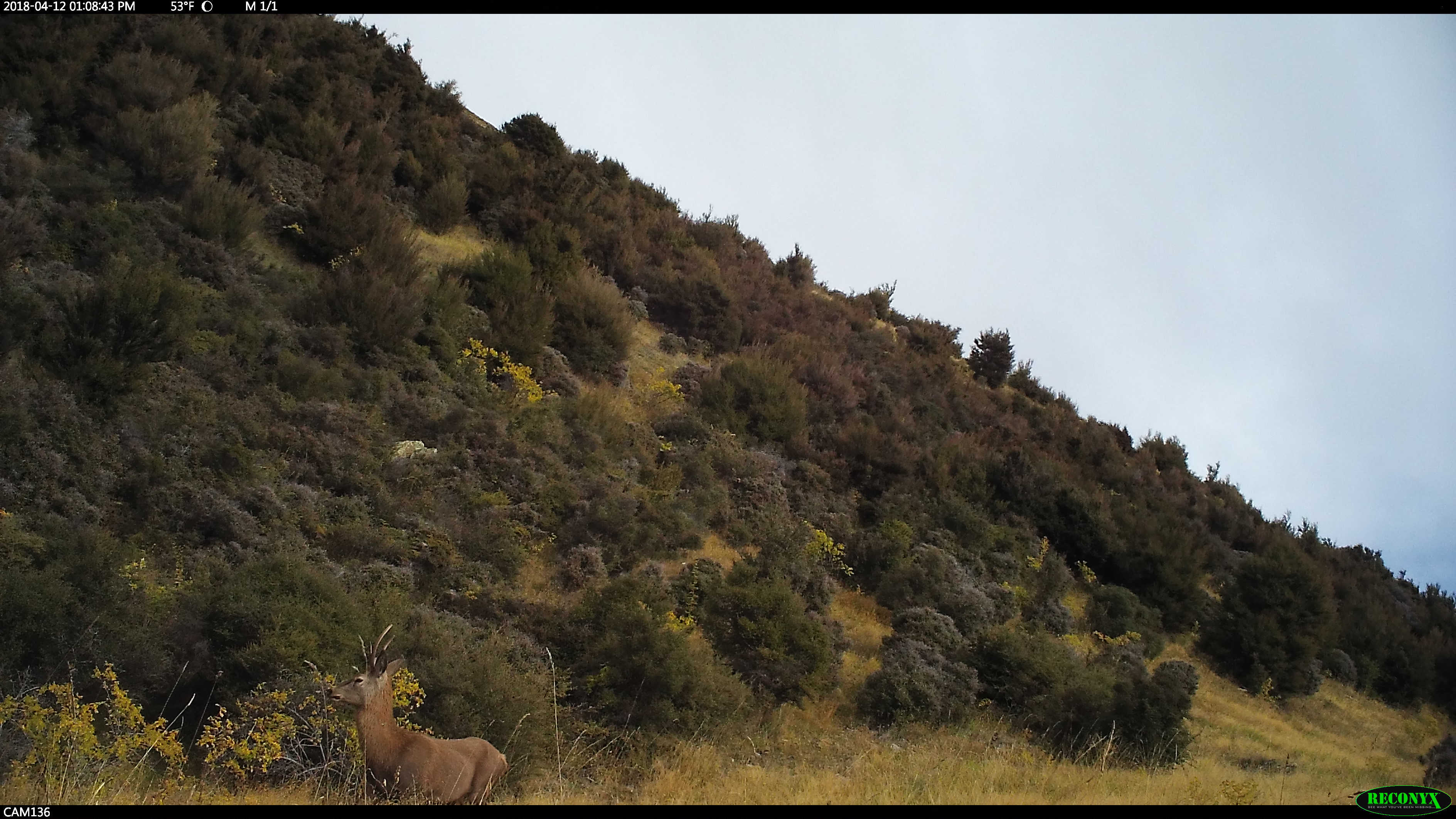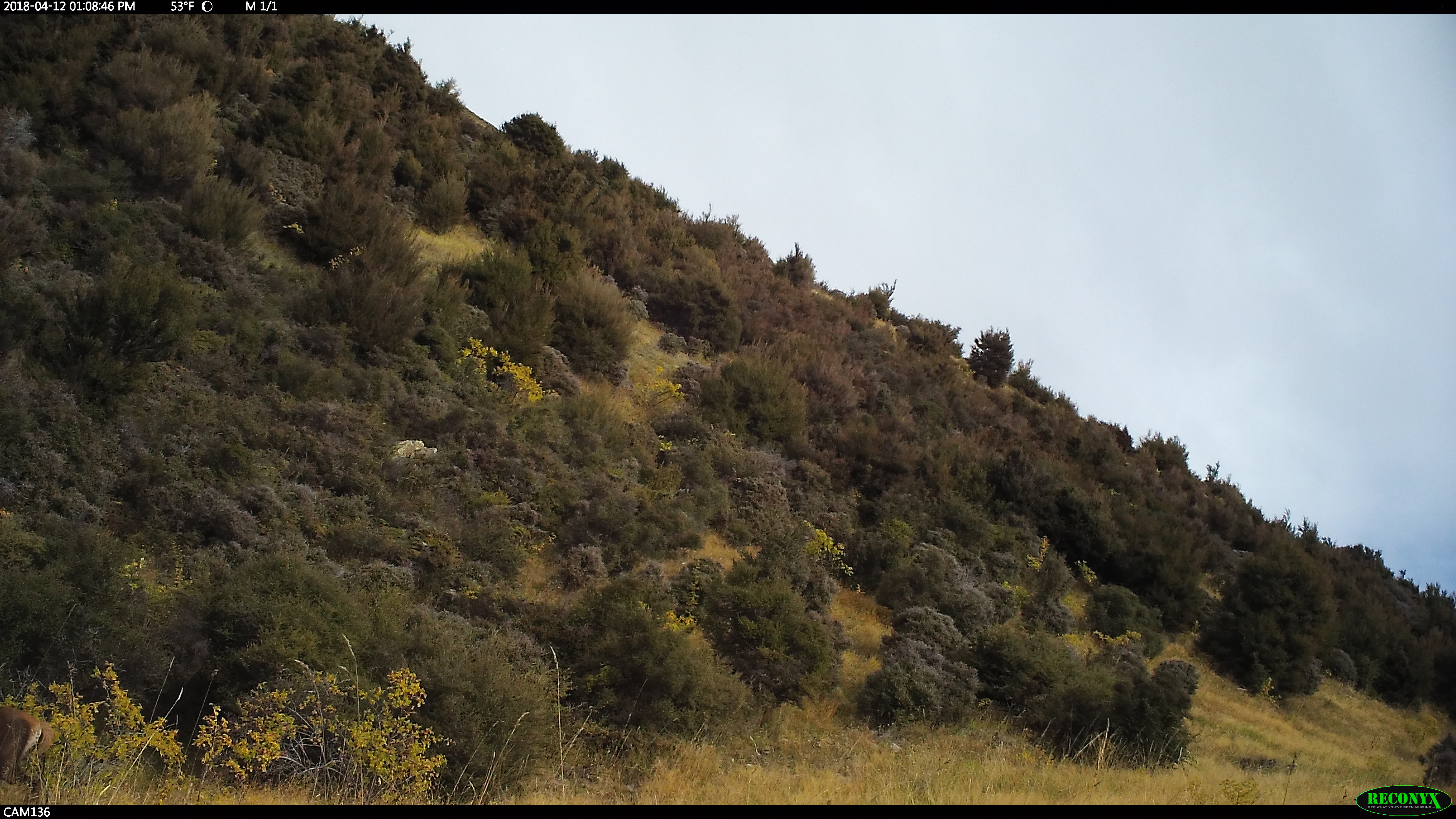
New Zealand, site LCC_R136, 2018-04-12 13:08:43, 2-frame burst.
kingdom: Animalia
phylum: Chordata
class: Mammalia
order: Artiodactyla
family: Cervidae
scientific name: Cervidae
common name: deer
Deer (Cervidae).